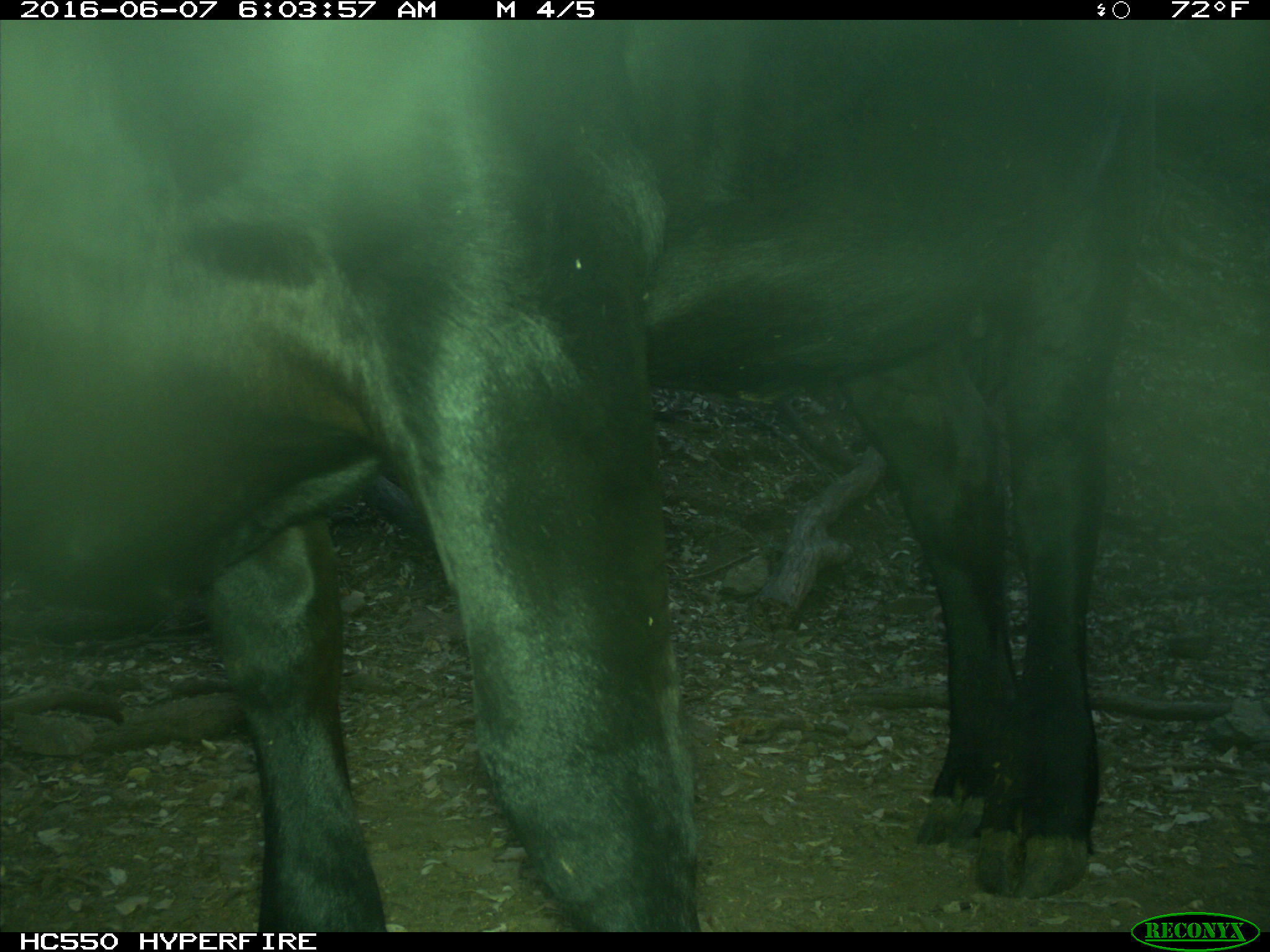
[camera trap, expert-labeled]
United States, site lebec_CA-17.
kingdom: Animalia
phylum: Chordata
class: Mammalia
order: Artiodactyla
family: Bovidae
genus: Bos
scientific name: Bos taurus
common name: domestic cow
Bos taurus (domestic cow).